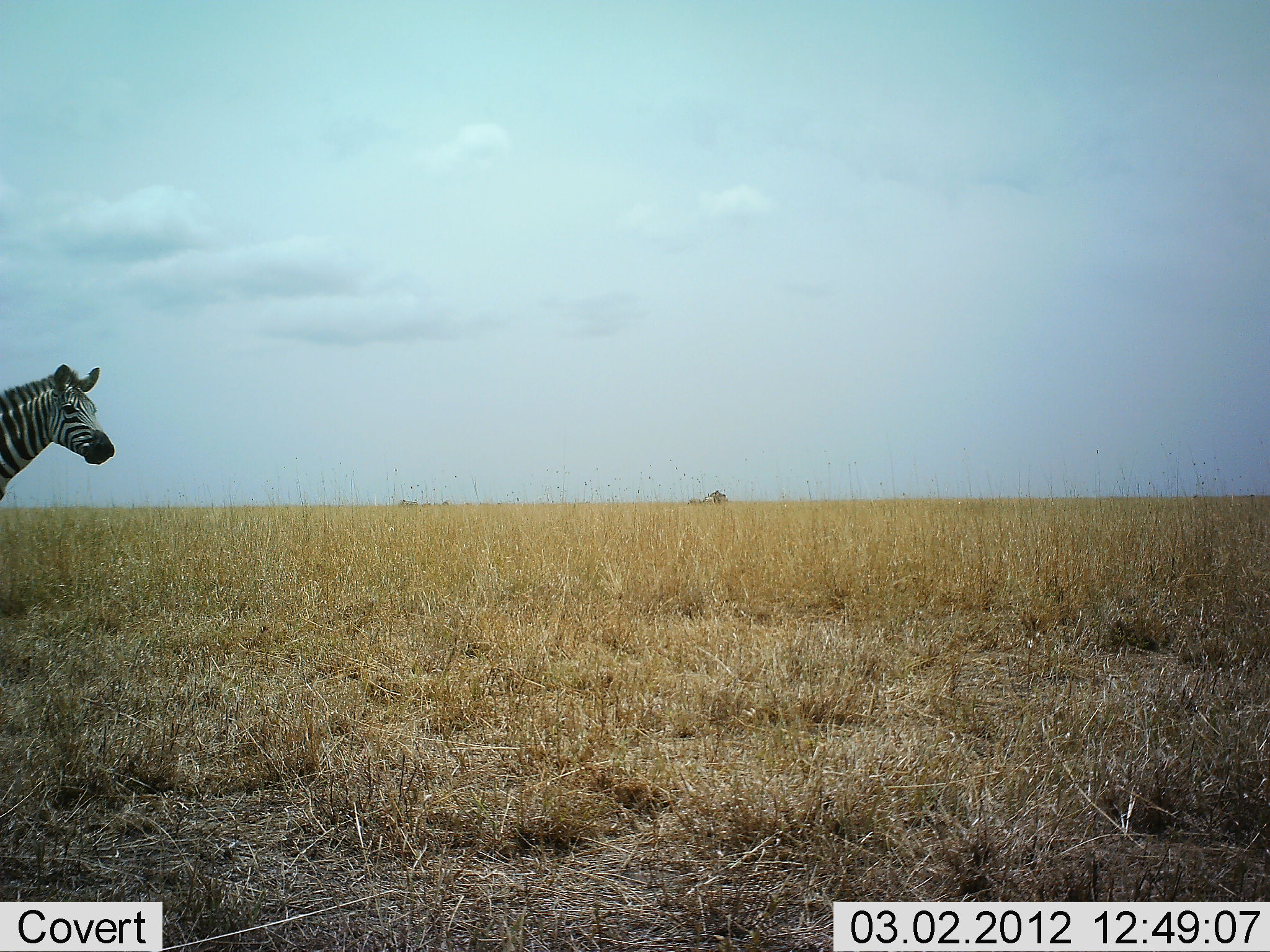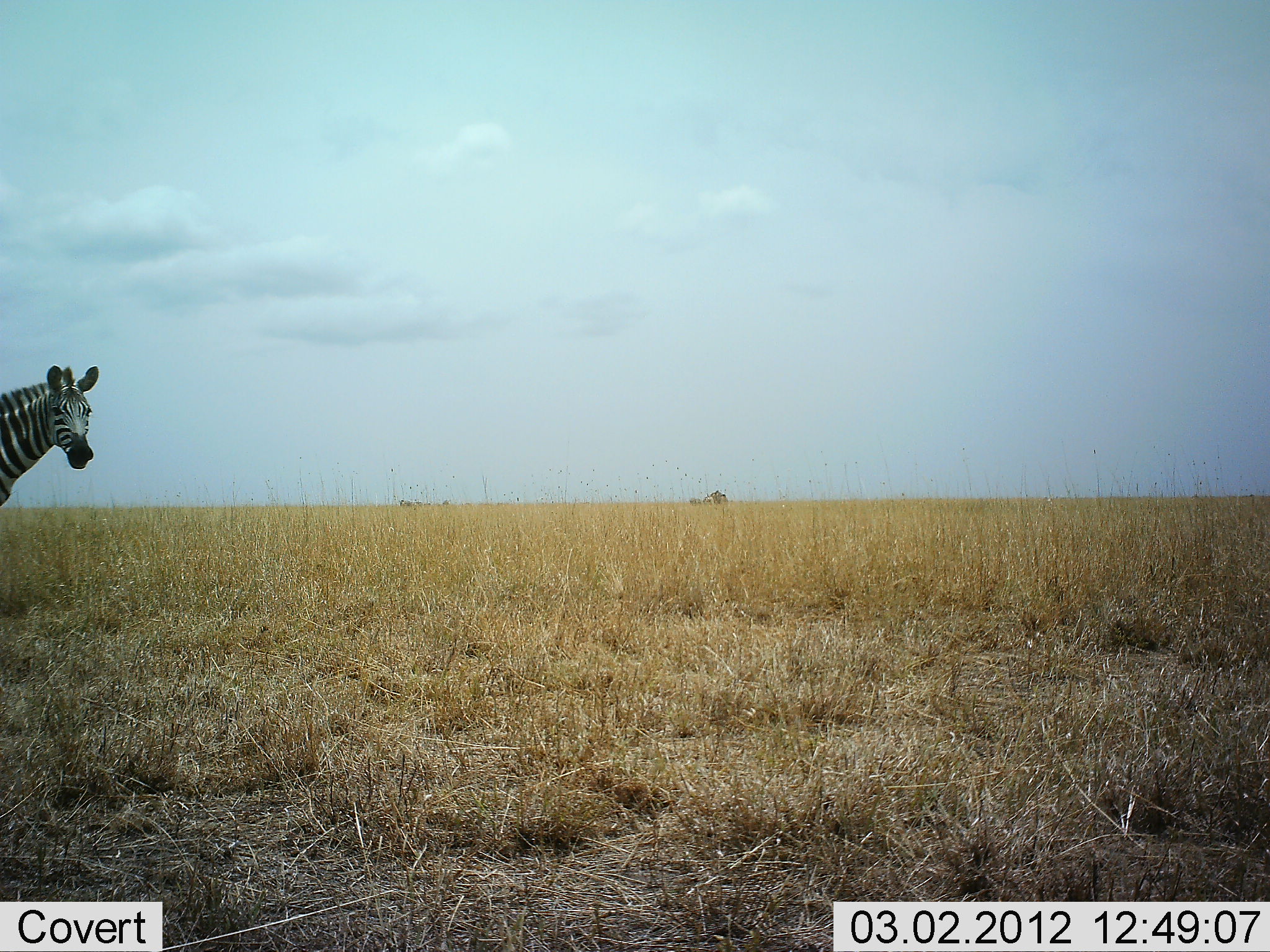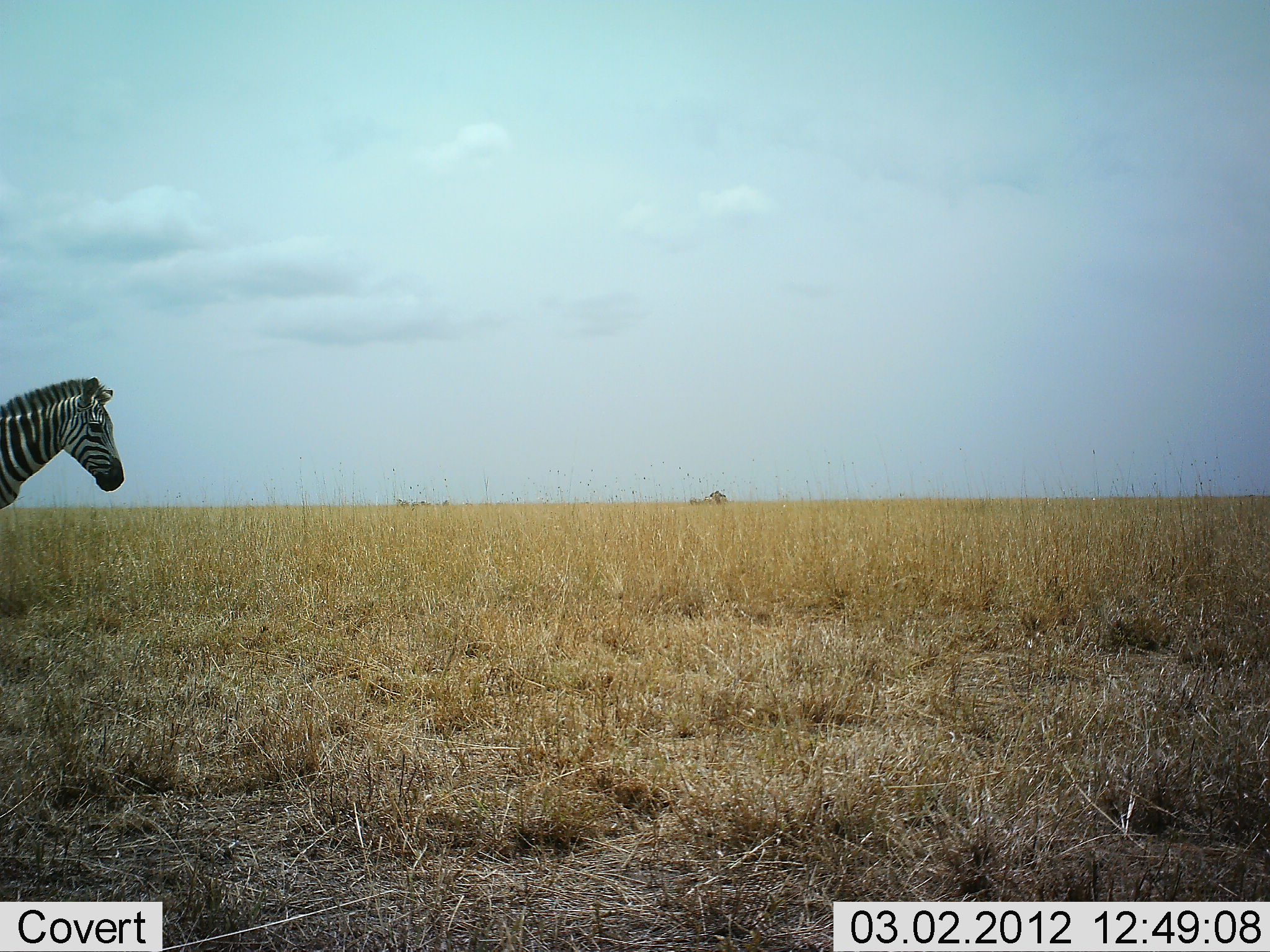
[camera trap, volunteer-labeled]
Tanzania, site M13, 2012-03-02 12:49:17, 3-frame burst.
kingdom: Animalia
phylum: Chordata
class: Mammalia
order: Perissodactyla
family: Equidae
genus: Equus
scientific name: Equus quagga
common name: plains zebra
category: zebra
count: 1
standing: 93%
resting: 0%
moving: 7%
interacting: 0%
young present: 0%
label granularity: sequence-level